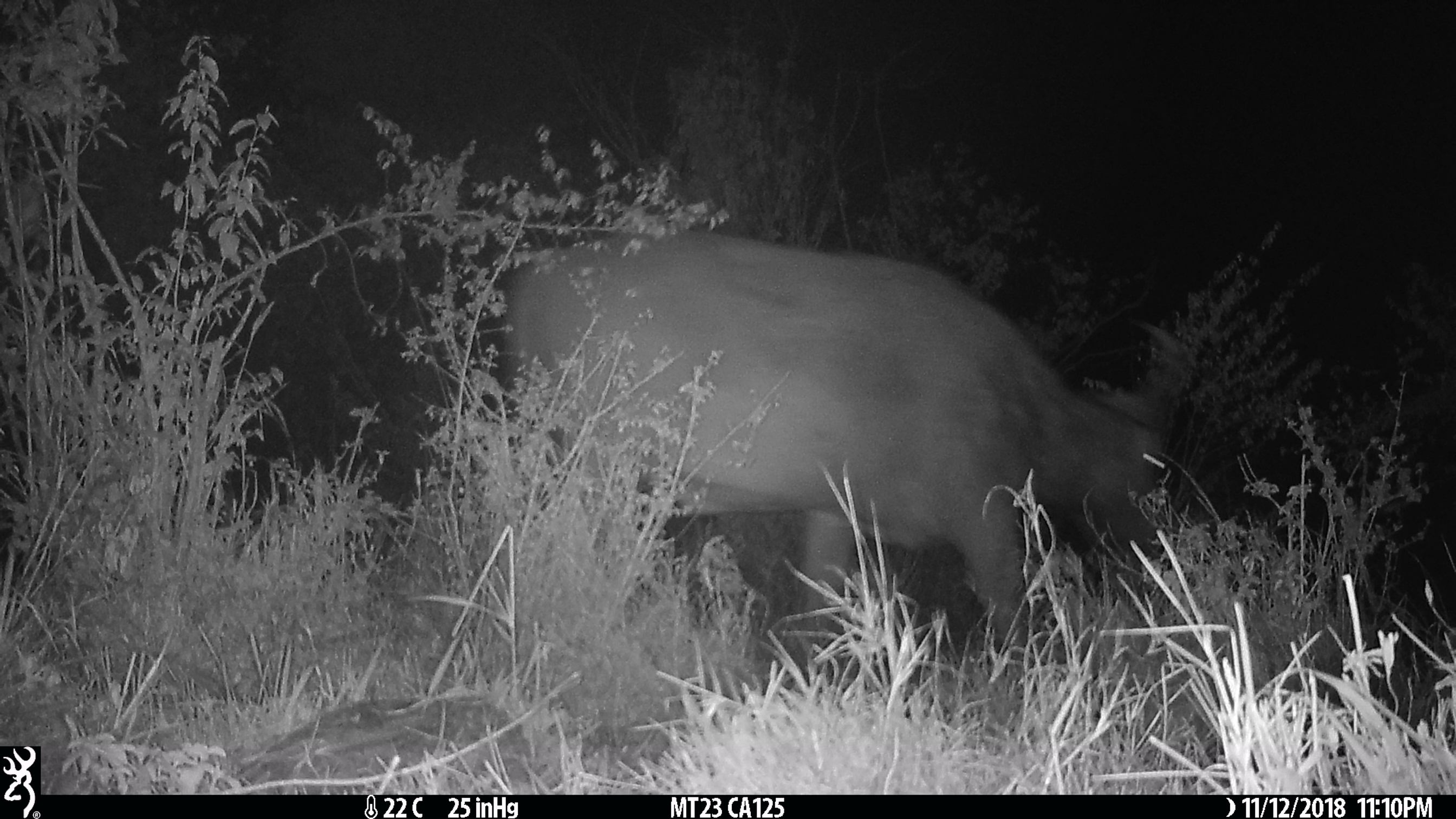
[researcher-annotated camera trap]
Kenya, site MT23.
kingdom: Animalia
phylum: Chordata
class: Mammalia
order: Artiodactyla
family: Bovidae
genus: Syncerus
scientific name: Syncerus caffer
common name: buffalo